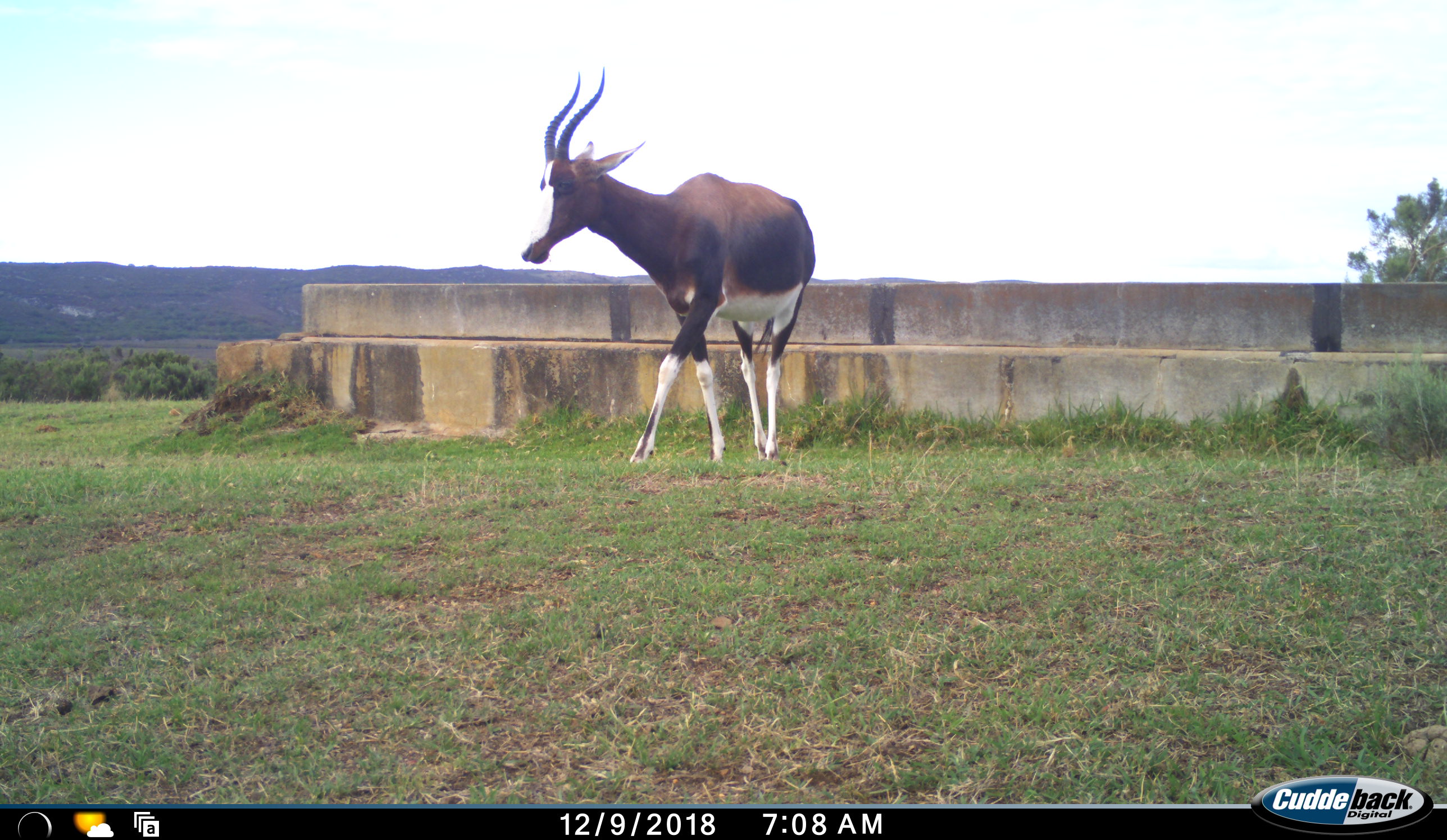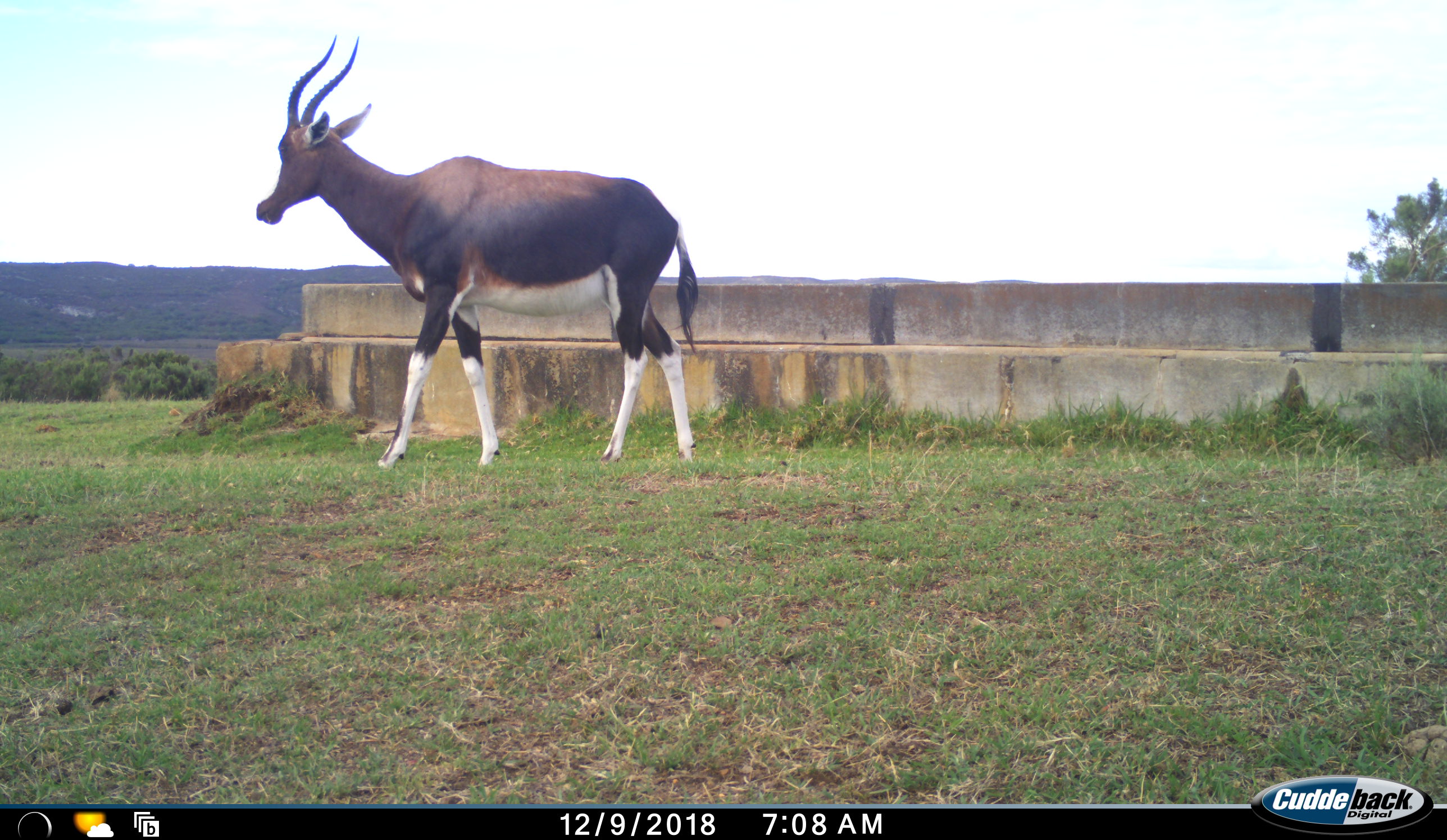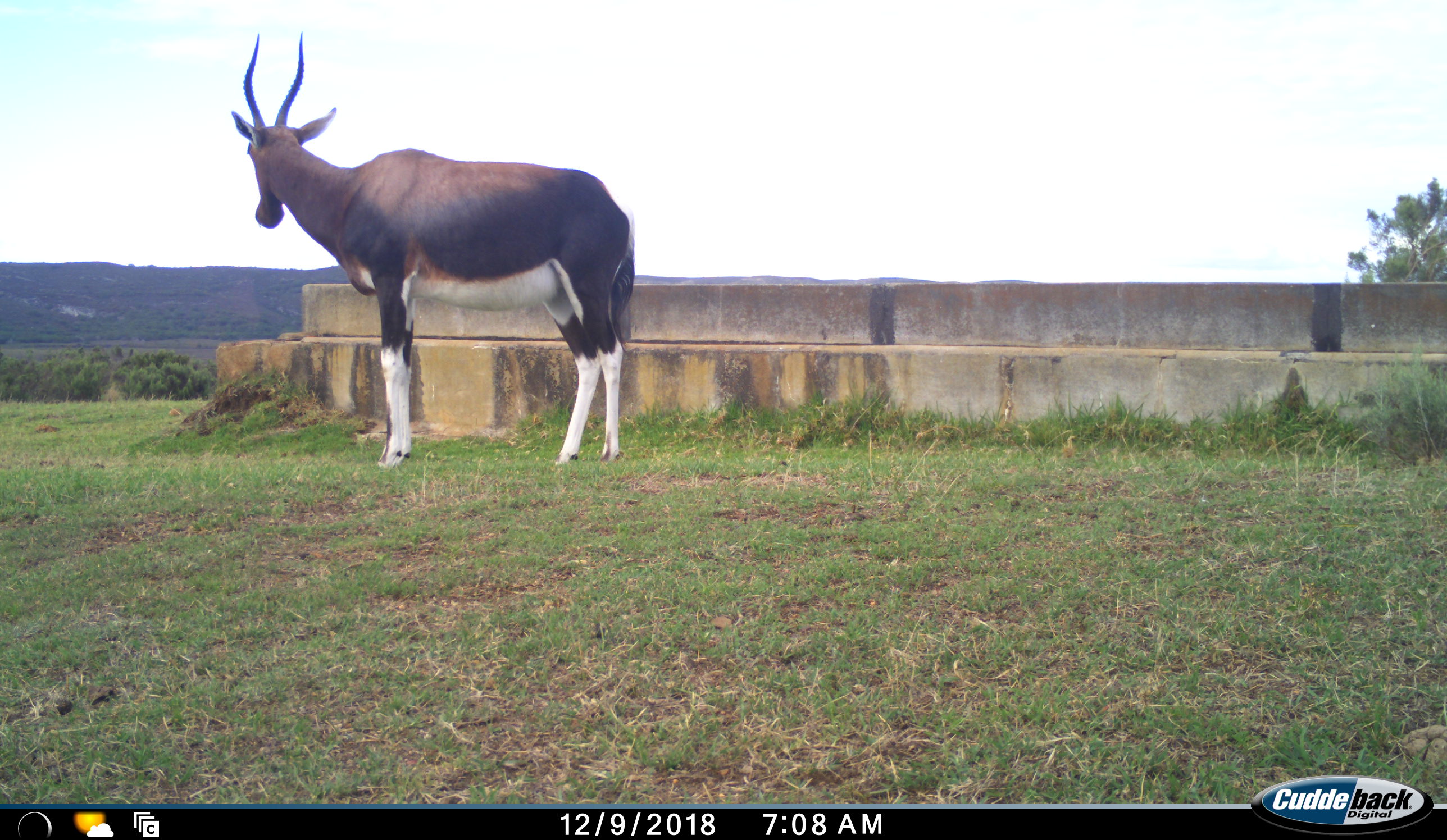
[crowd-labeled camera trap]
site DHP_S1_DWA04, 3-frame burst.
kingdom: Animalia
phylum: Chordata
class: Mammalia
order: Artiodactyla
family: Bovidae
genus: Damaliscus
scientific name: Damaliscus pygargus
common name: bontebok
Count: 1.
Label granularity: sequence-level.